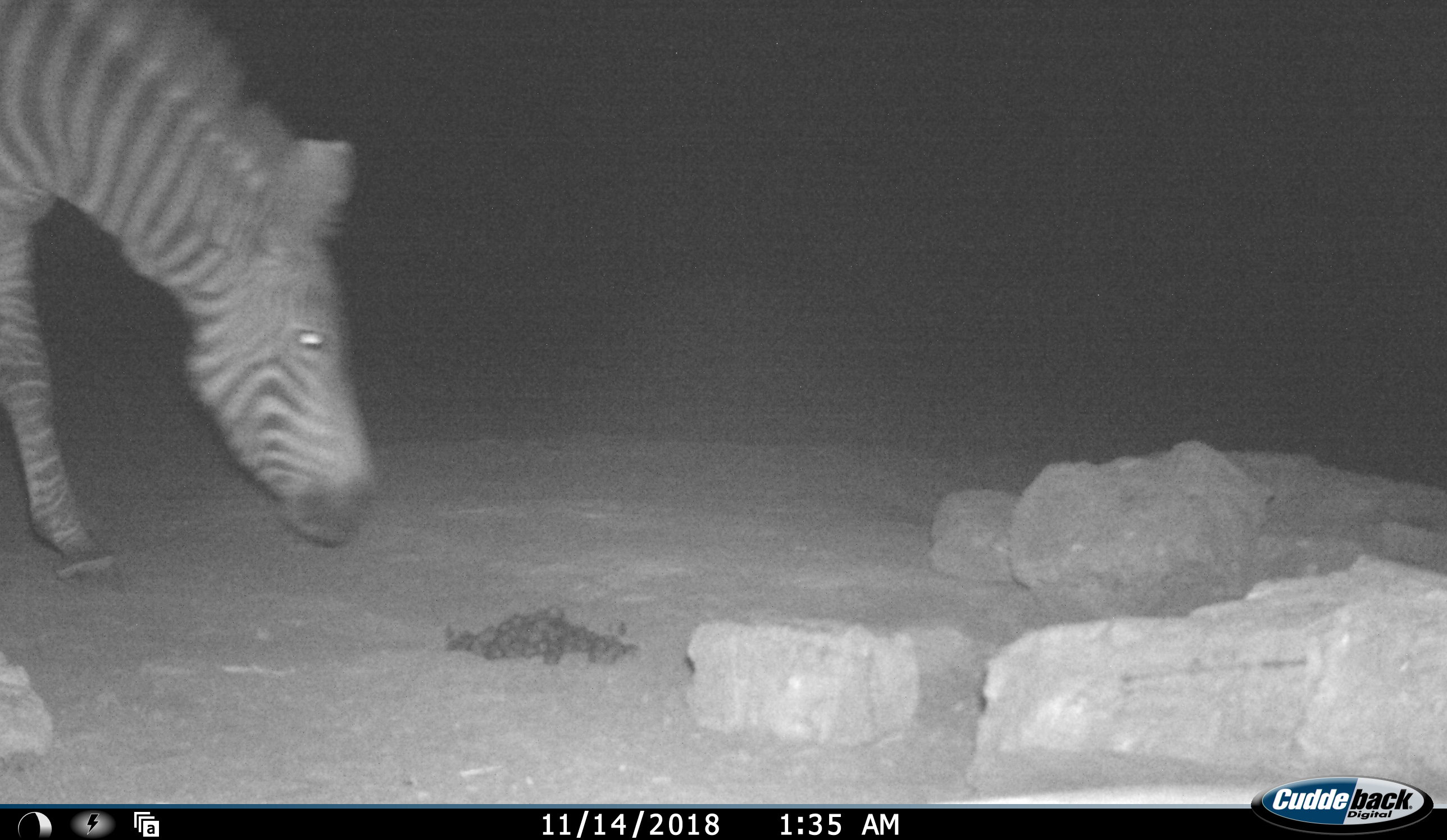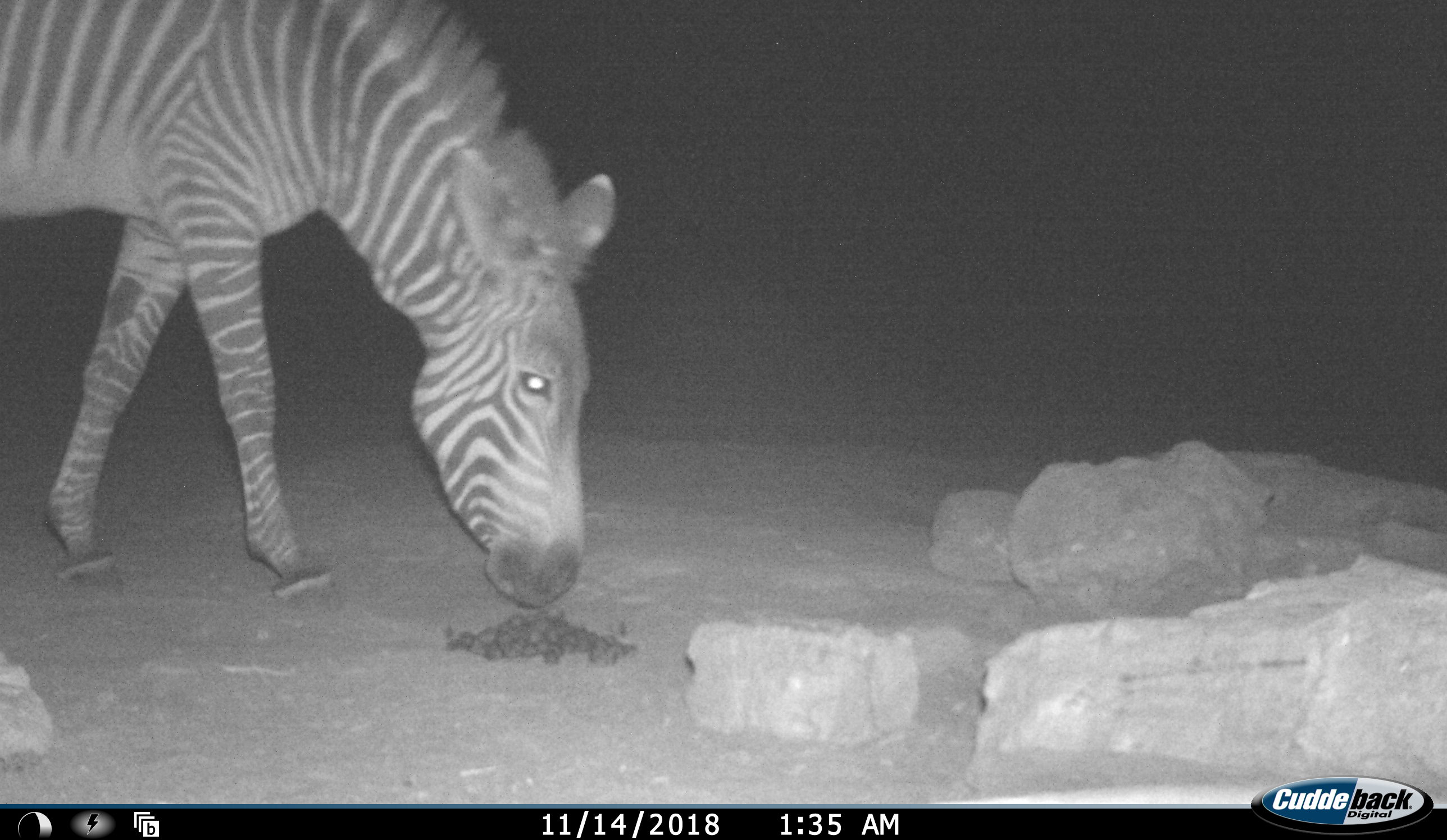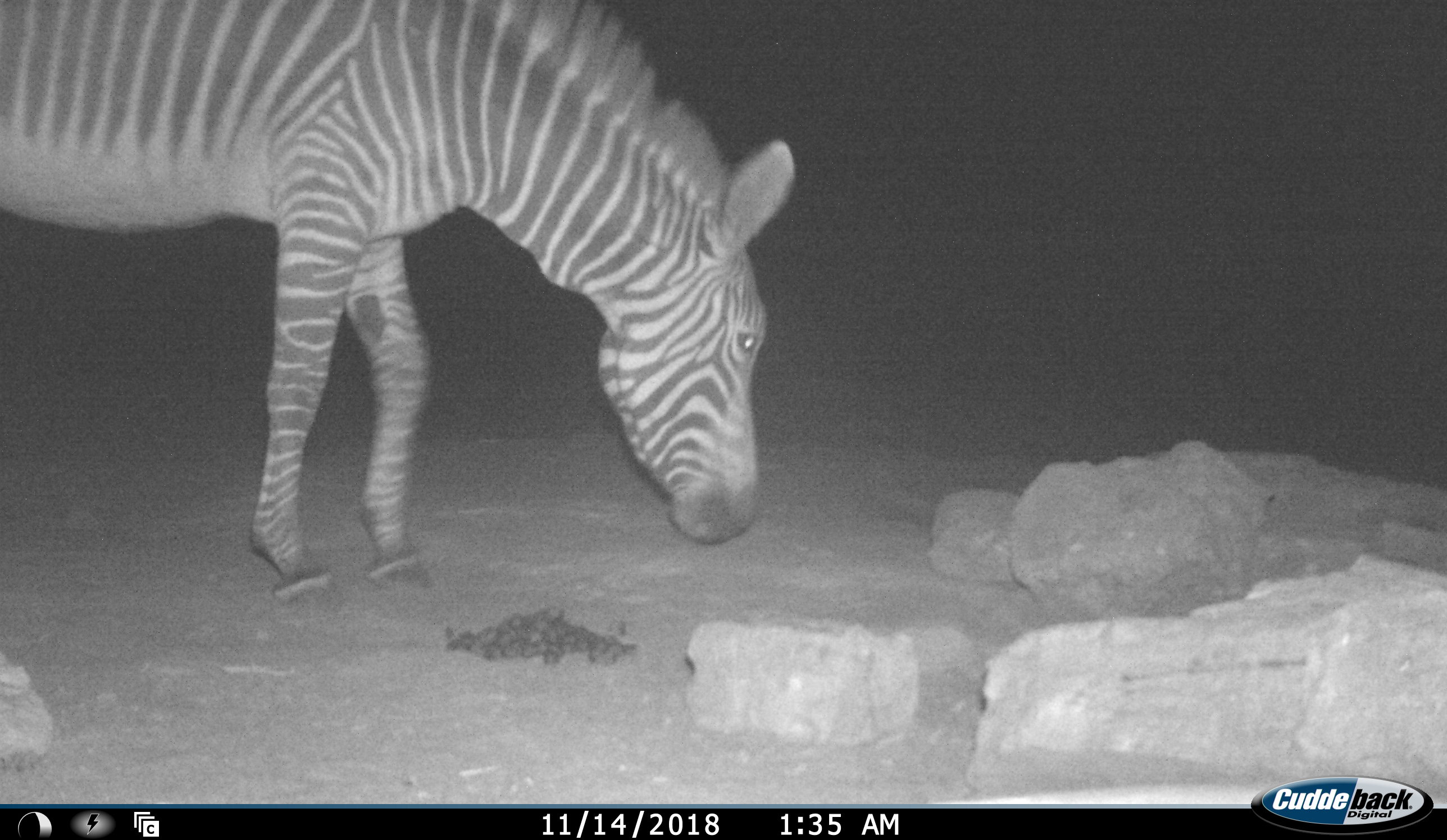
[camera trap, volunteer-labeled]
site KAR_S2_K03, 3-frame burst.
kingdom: Animalia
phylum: Chordata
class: Mammalia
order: Perissodactyla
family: Equidae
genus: Equus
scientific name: Equus zebra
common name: mountain zebra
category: zebramountain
Zebramountain (mountain zebra) (Equus zebra), count 1. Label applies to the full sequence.